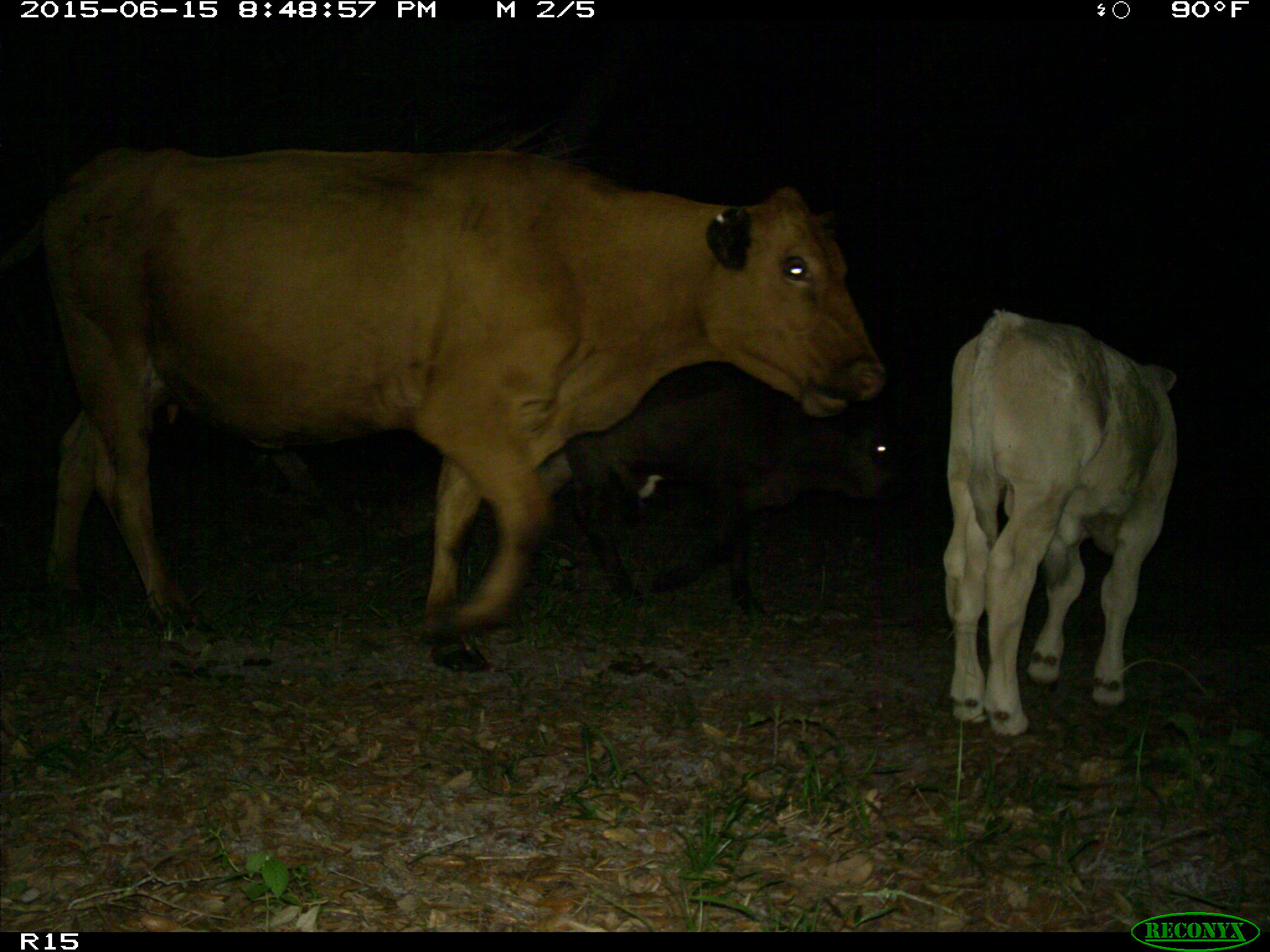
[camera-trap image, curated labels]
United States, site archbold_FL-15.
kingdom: Animalia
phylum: Chordata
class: Mammalia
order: Artiodactyla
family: Bovidae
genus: Bos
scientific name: Bos taurus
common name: domestic cow